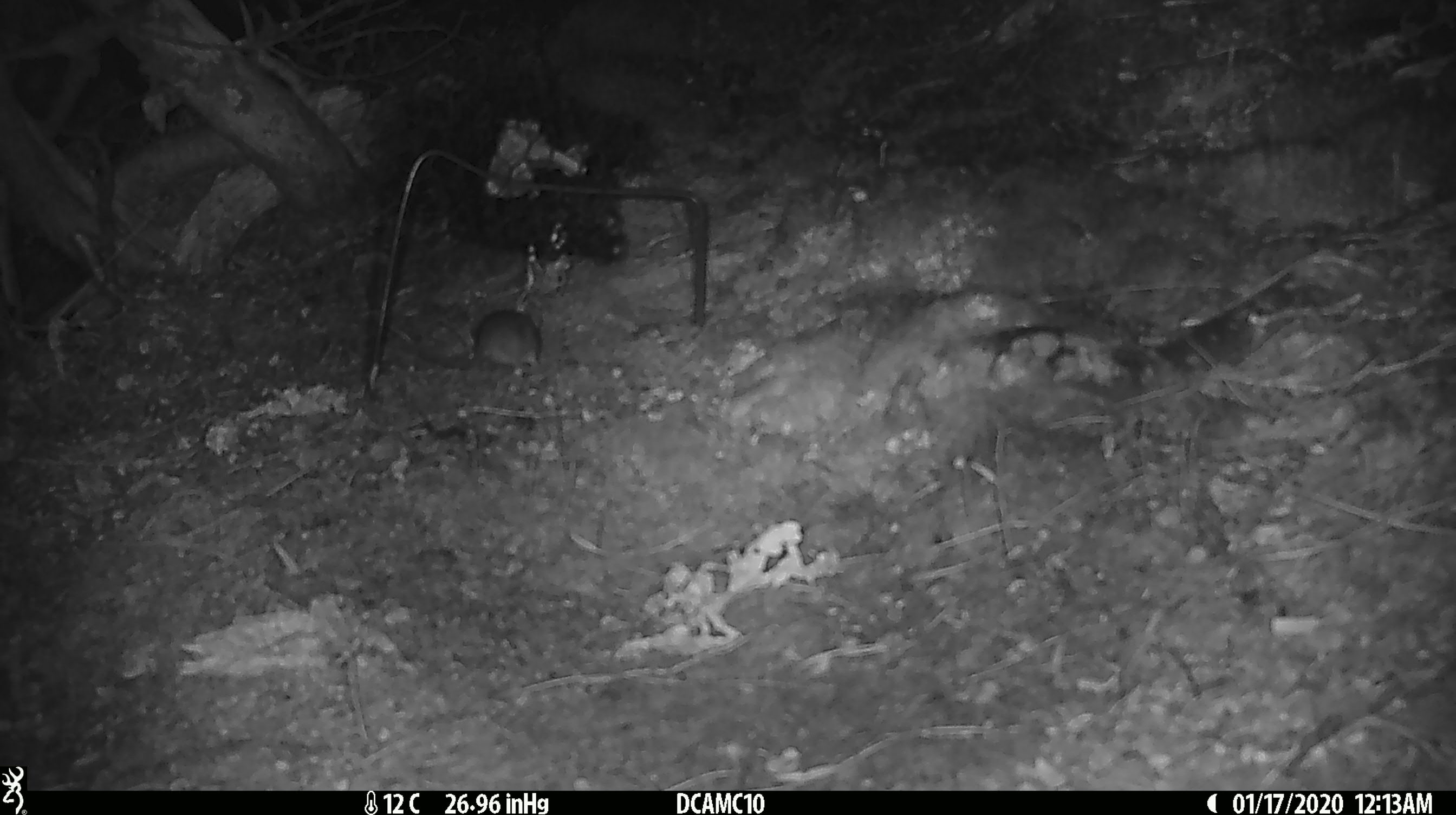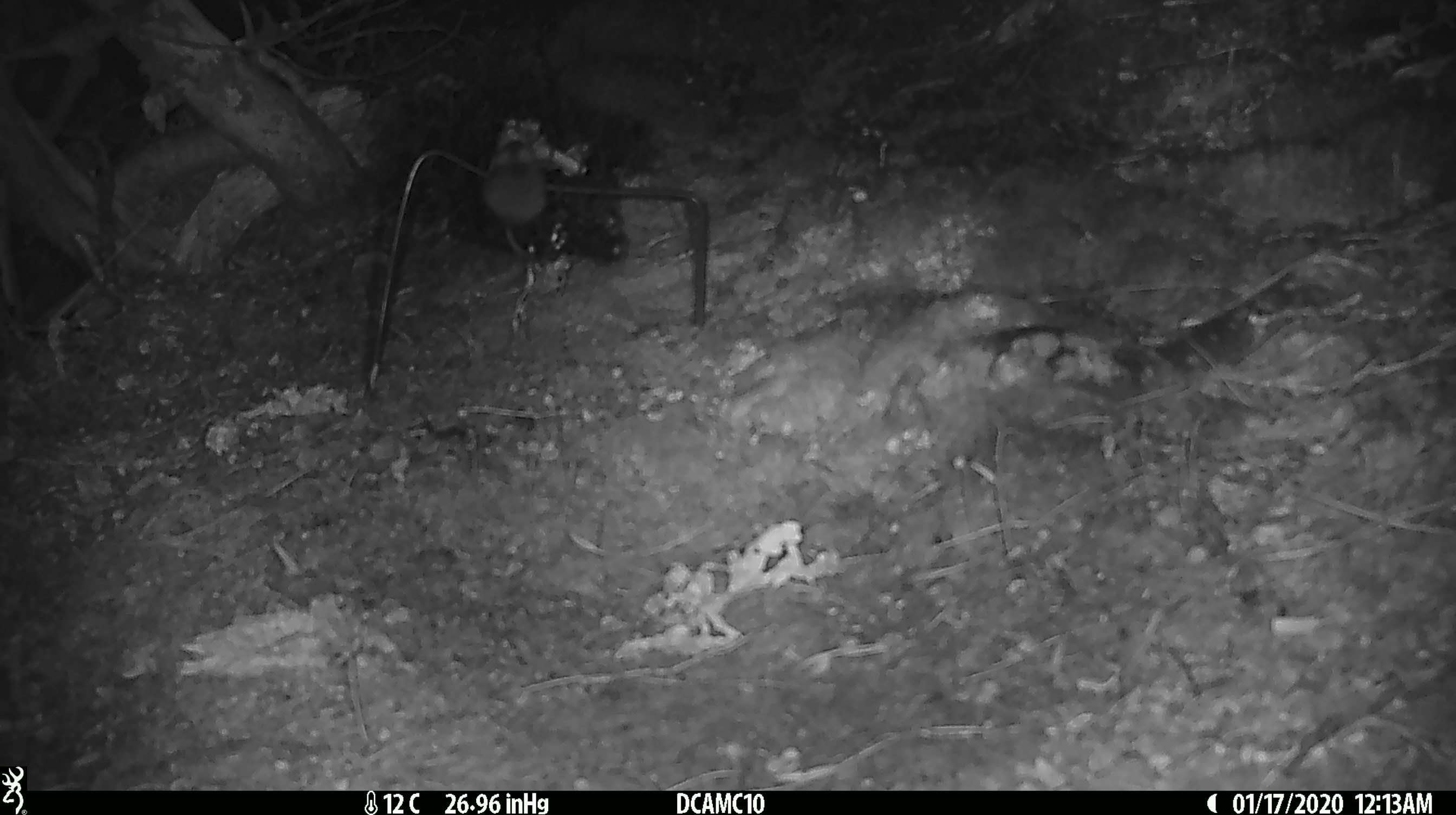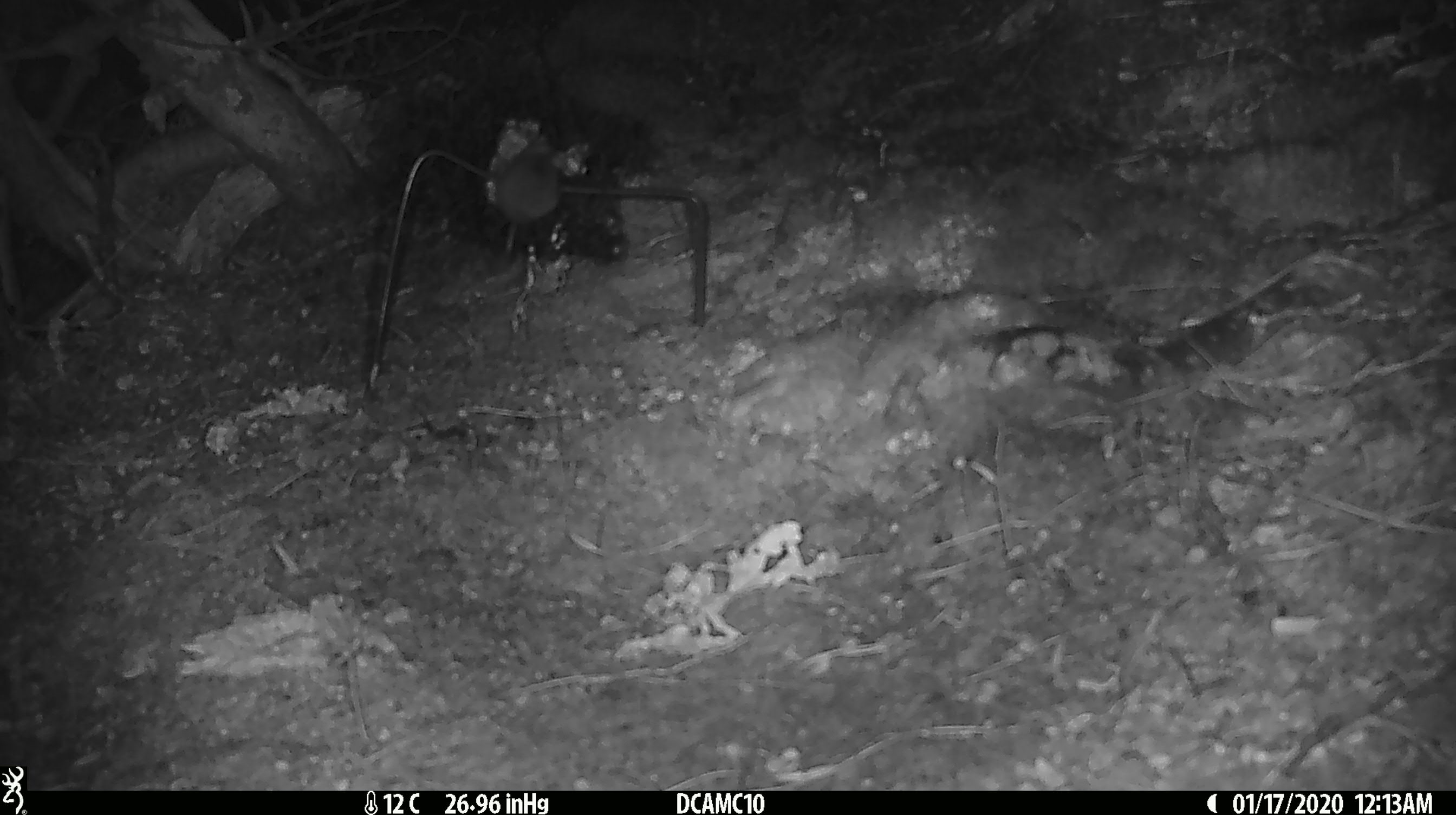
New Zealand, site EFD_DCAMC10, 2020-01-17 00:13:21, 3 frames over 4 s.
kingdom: Animalia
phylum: Chordata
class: Mammalia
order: Rodentia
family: Muridae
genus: Mus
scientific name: Mus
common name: mouse